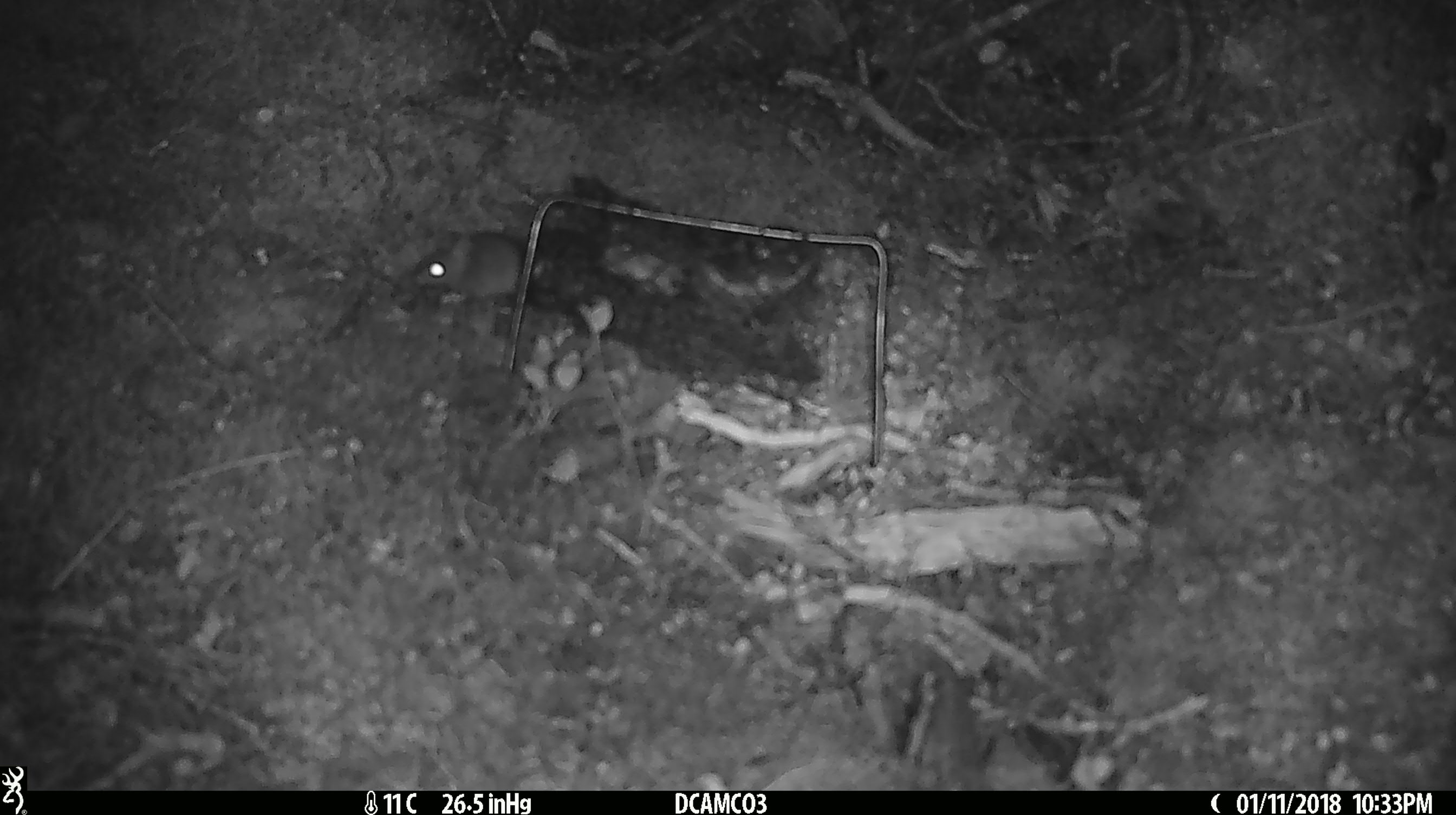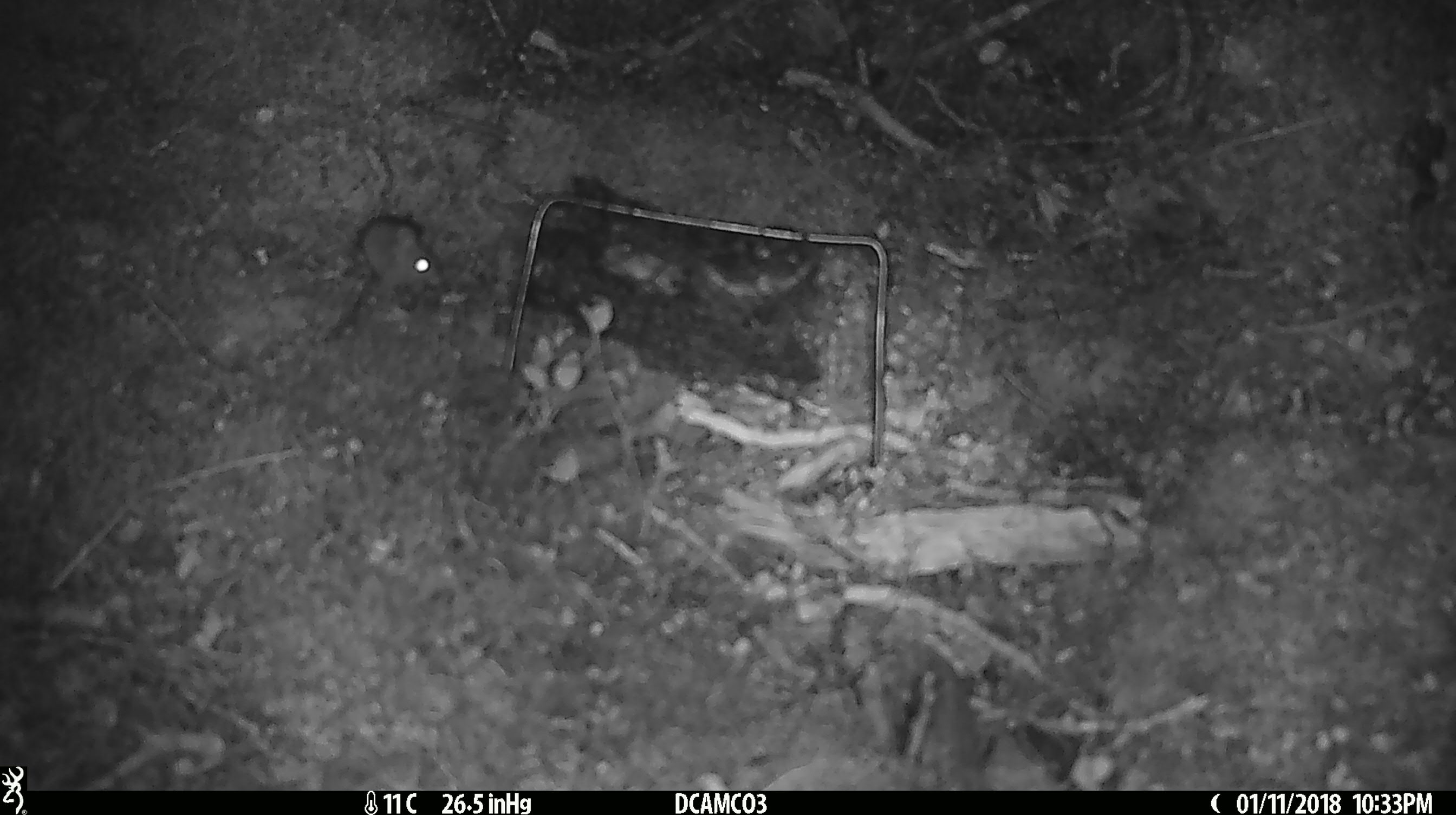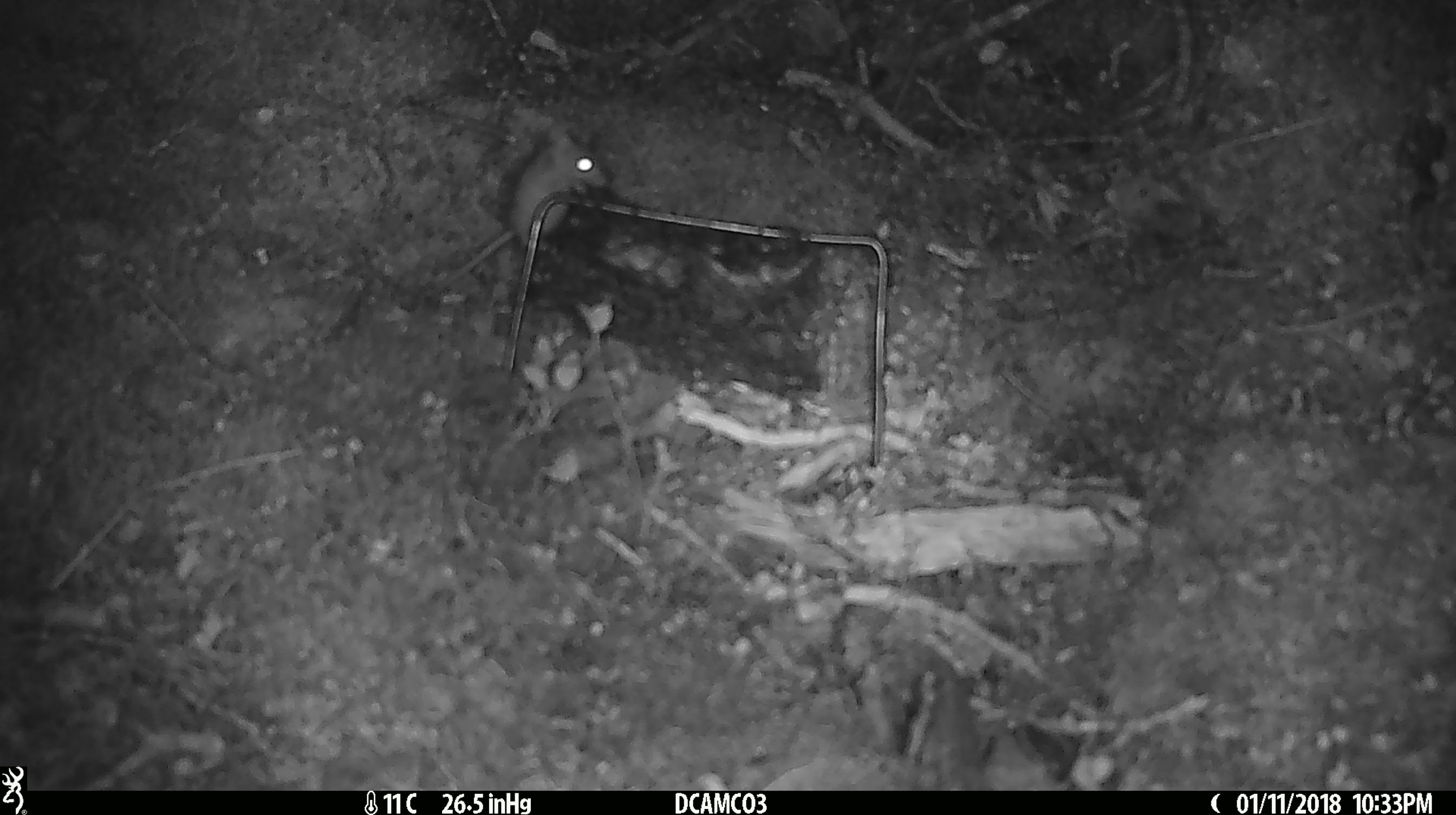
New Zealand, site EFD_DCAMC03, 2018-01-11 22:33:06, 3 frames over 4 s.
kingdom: Animalia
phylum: Chordata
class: Mammalia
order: Rodentia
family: Muridae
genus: Mus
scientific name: Mus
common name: mouse